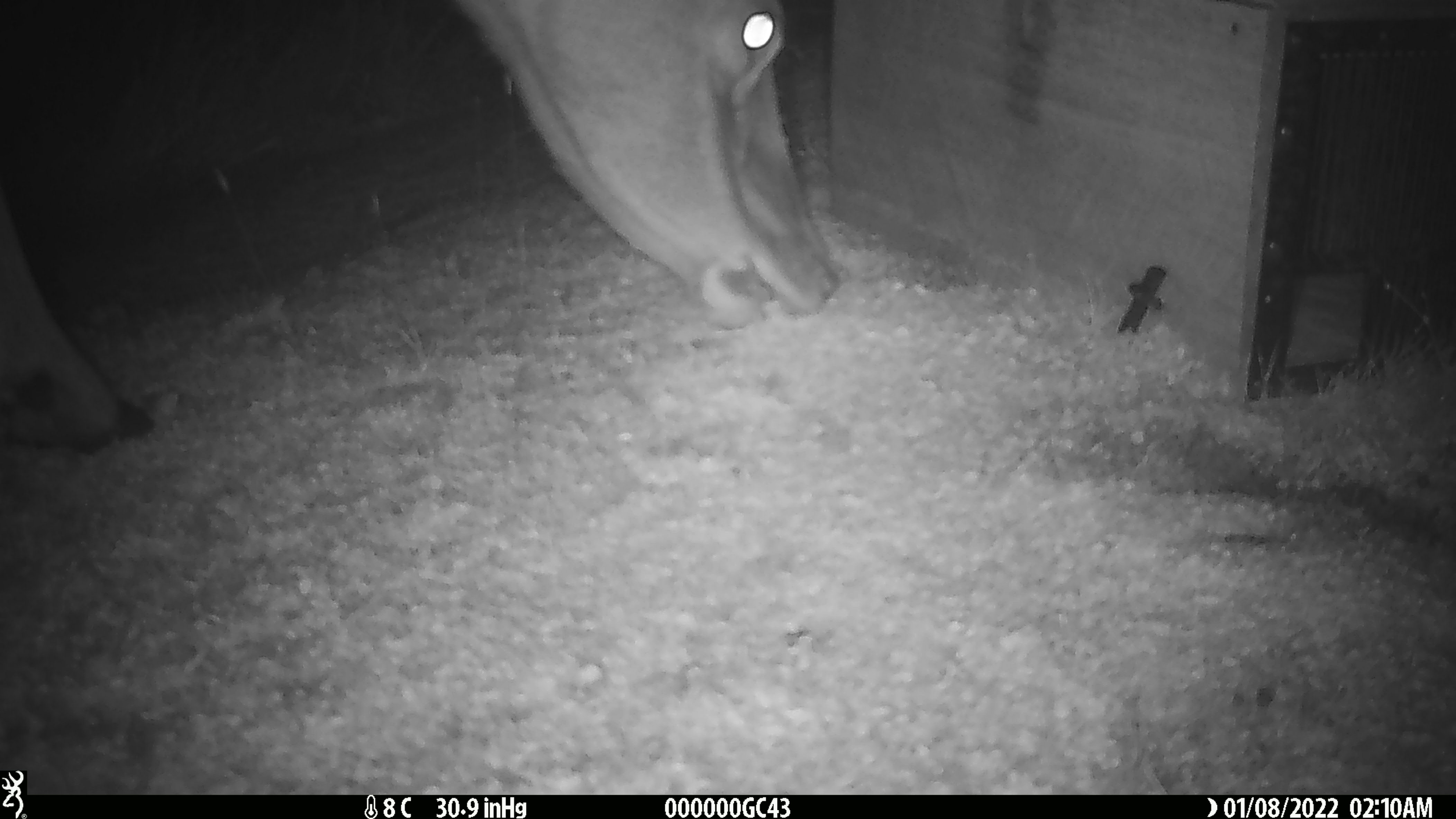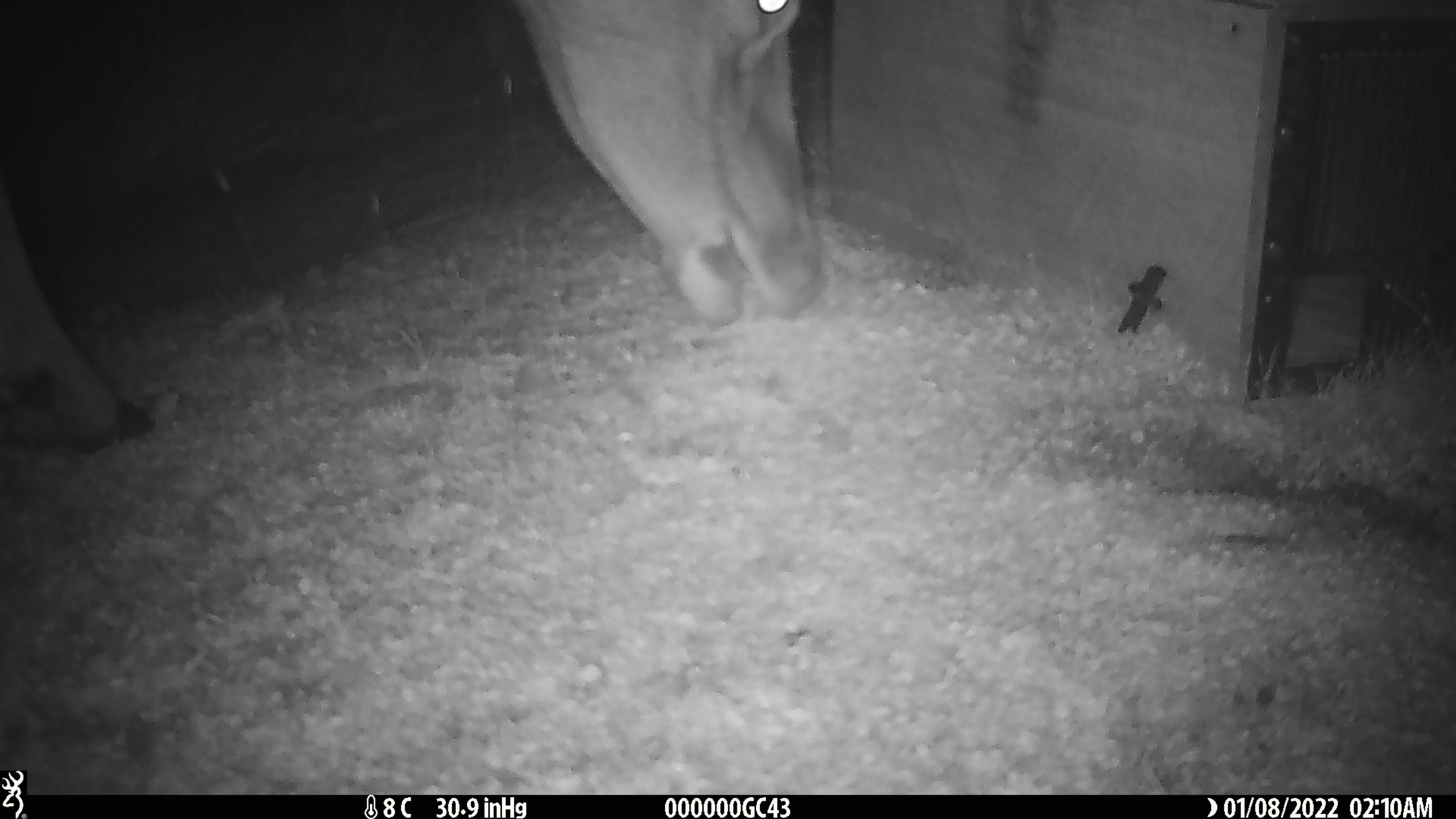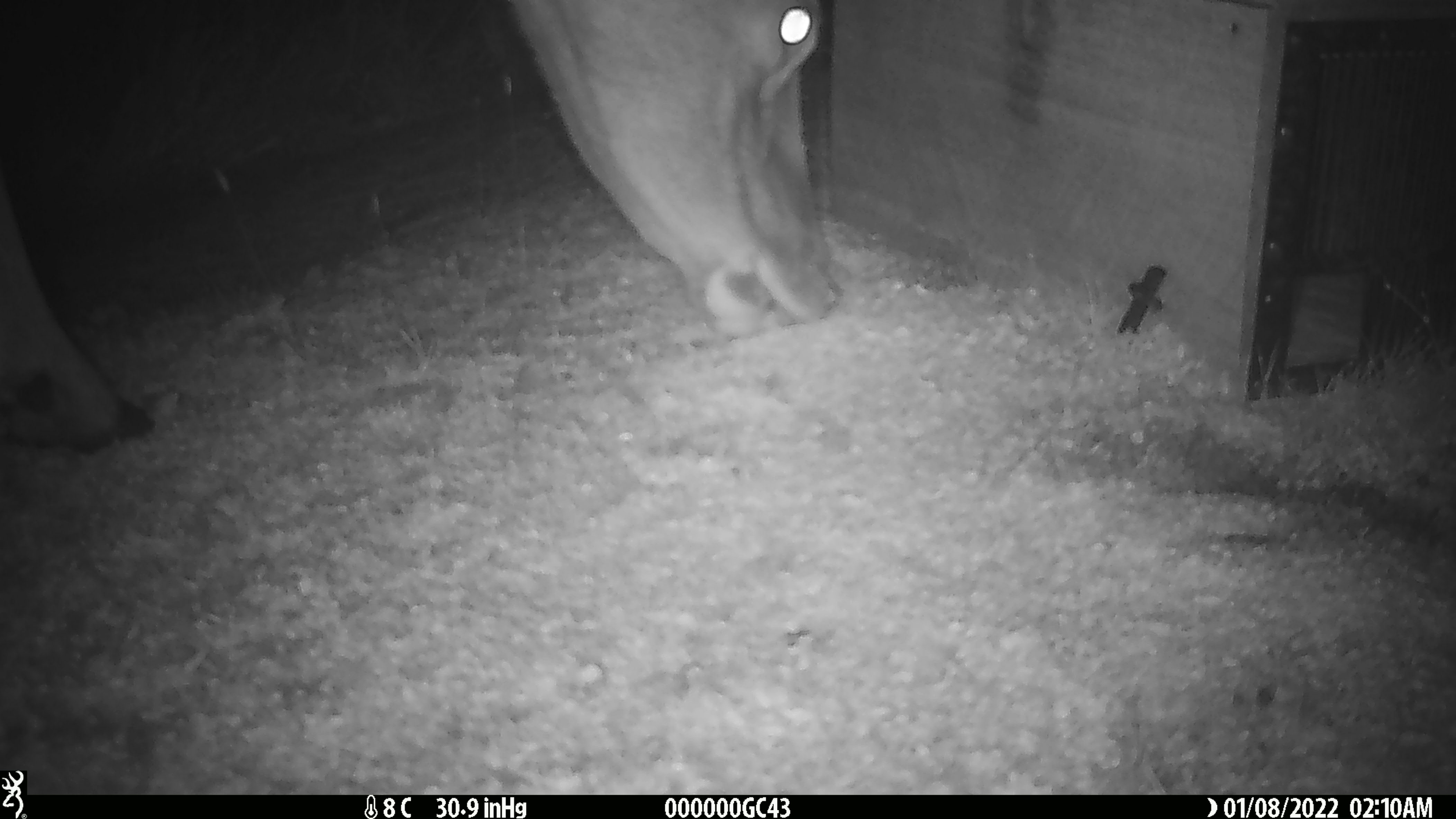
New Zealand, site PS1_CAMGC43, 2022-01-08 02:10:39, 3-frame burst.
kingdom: Animalia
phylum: Chordata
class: Mammalia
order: Artiodactyla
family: Cervidae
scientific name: Cervidae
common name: deer